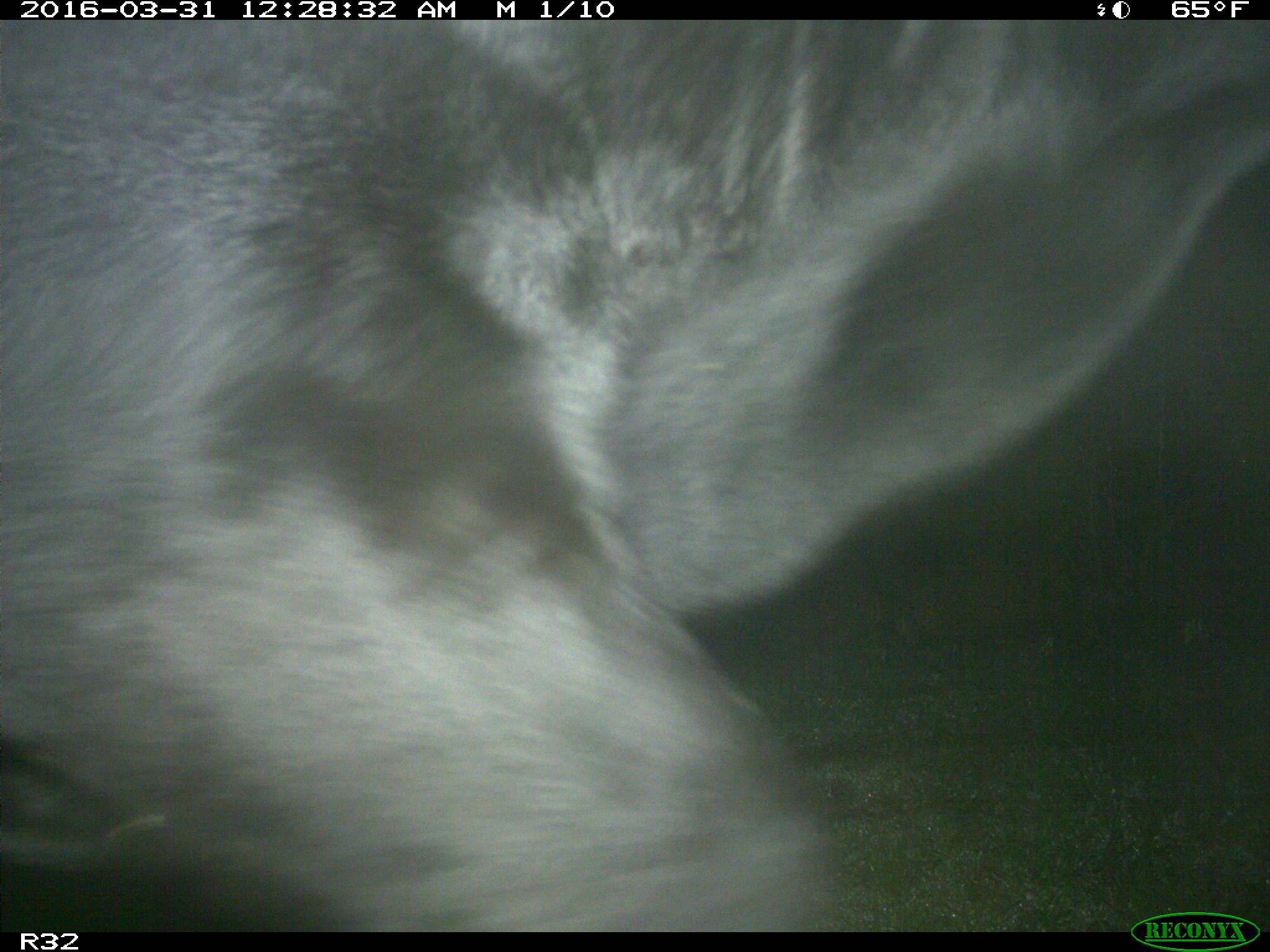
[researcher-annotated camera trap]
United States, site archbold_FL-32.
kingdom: Animalia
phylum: Chordata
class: Mammalia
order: Artiodactyla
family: Bovidae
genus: Bos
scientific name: Bos taurus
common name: domestic cow